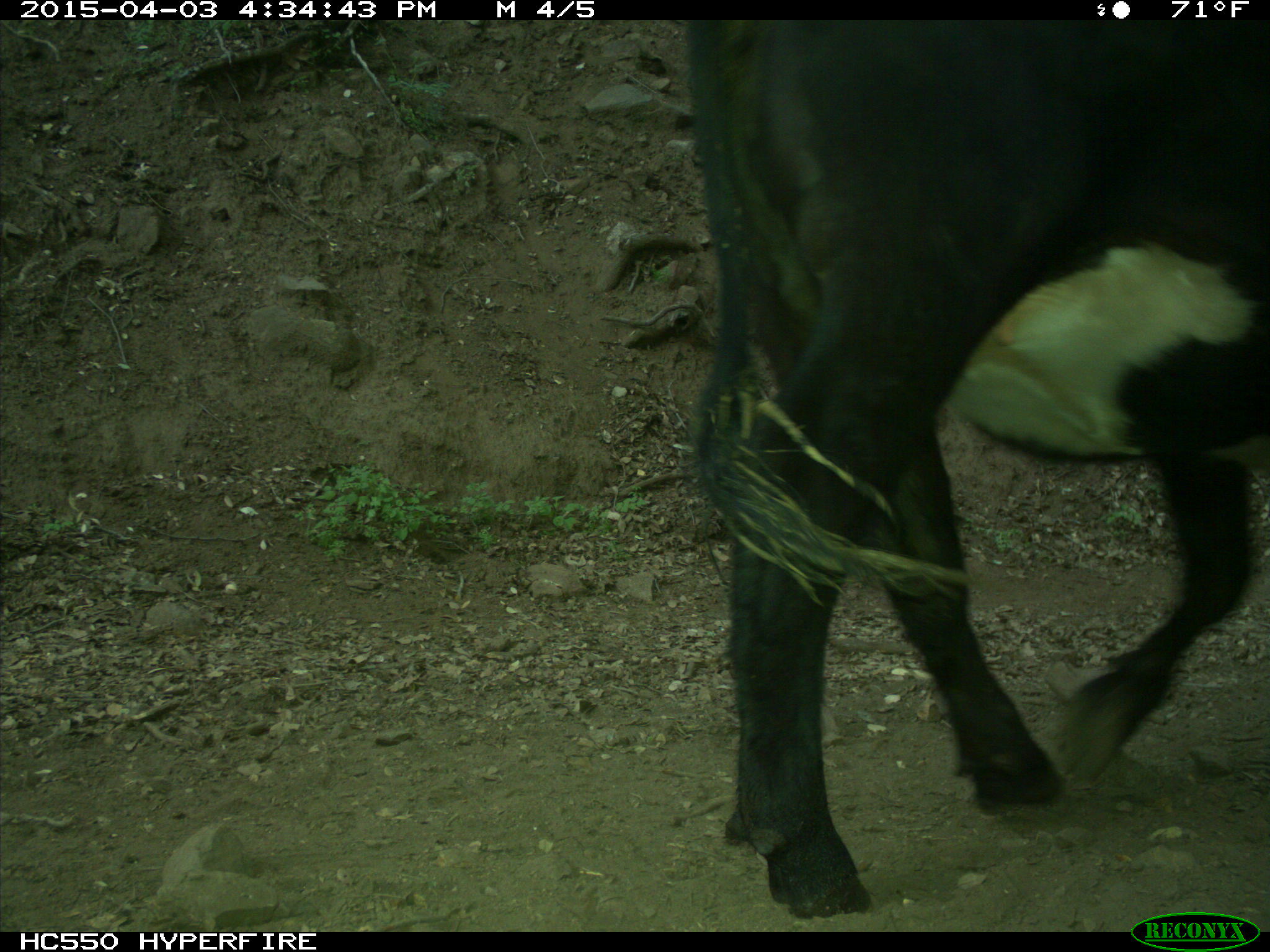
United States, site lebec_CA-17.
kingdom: Animalia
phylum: Chordata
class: Mammalia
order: Artiodactyla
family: Bovidae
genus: Bos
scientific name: Bos taurus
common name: domestic cow